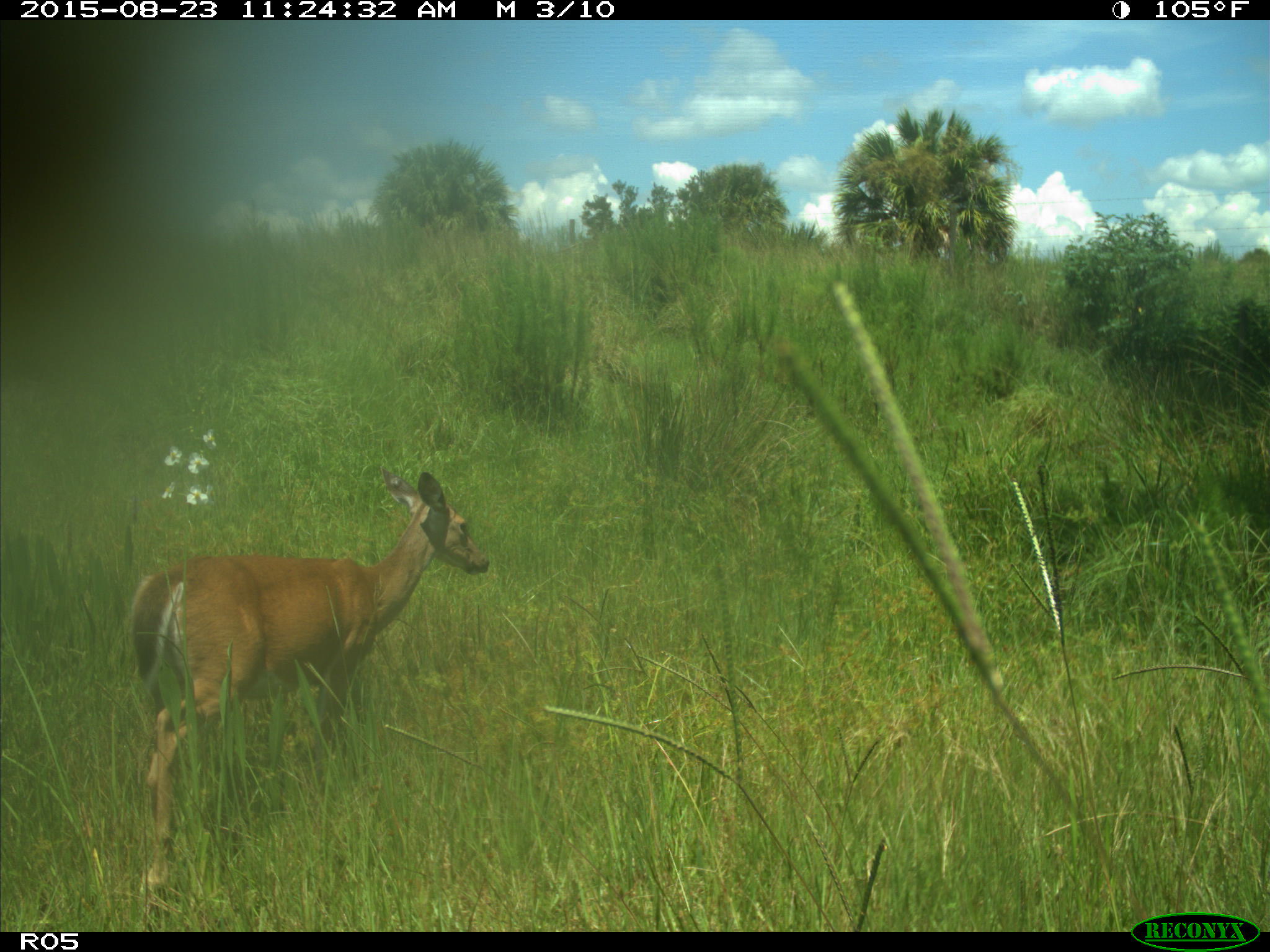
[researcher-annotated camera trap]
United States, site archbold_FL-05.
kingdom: Animalia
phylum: Chordata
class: Mammalia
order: Artiodactyla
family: Cervidae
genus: Odocoileus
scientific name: Odocoileus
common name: deer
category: unidentified deer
Unidentified deer (deer) (Odocoileus).